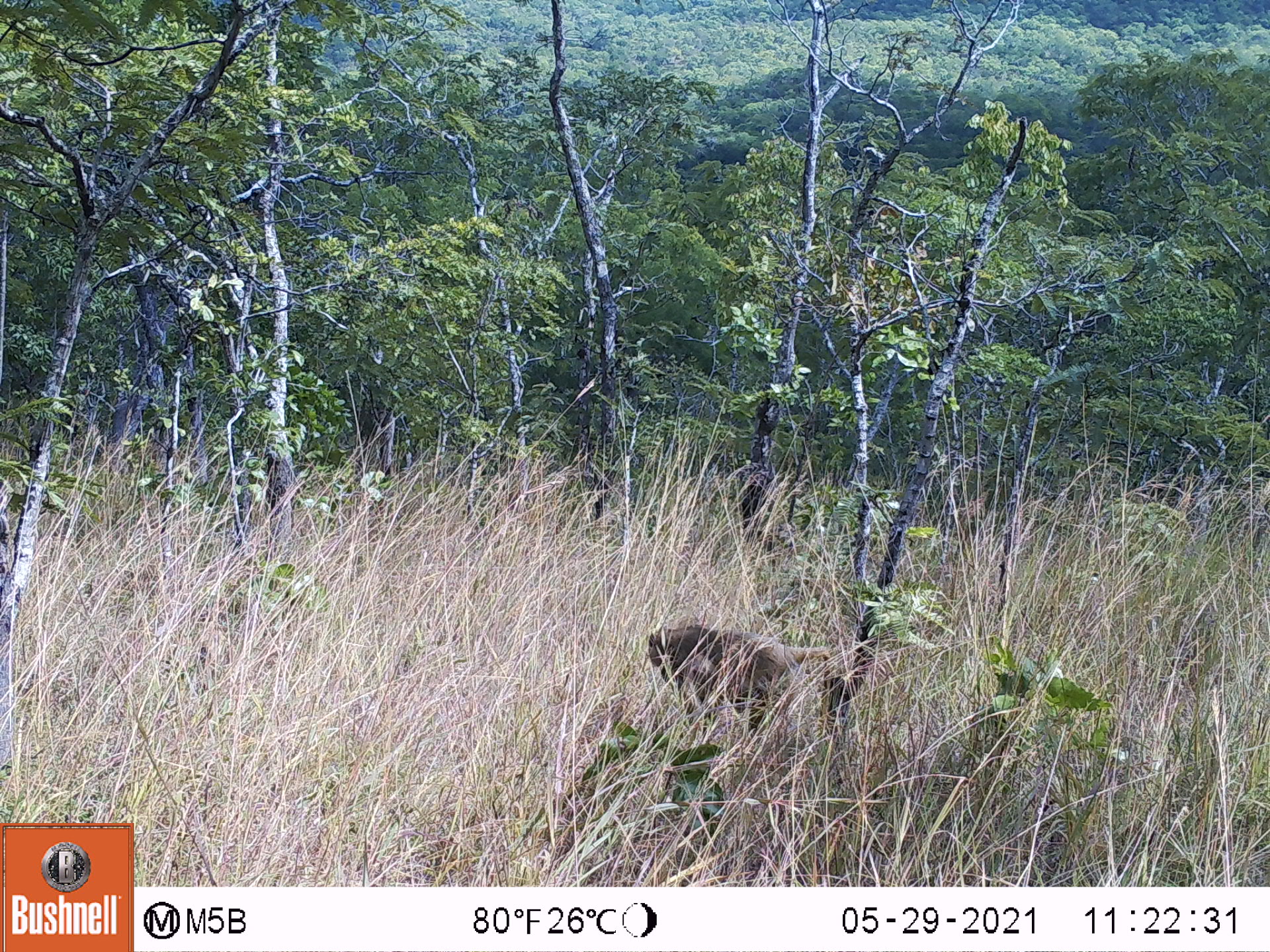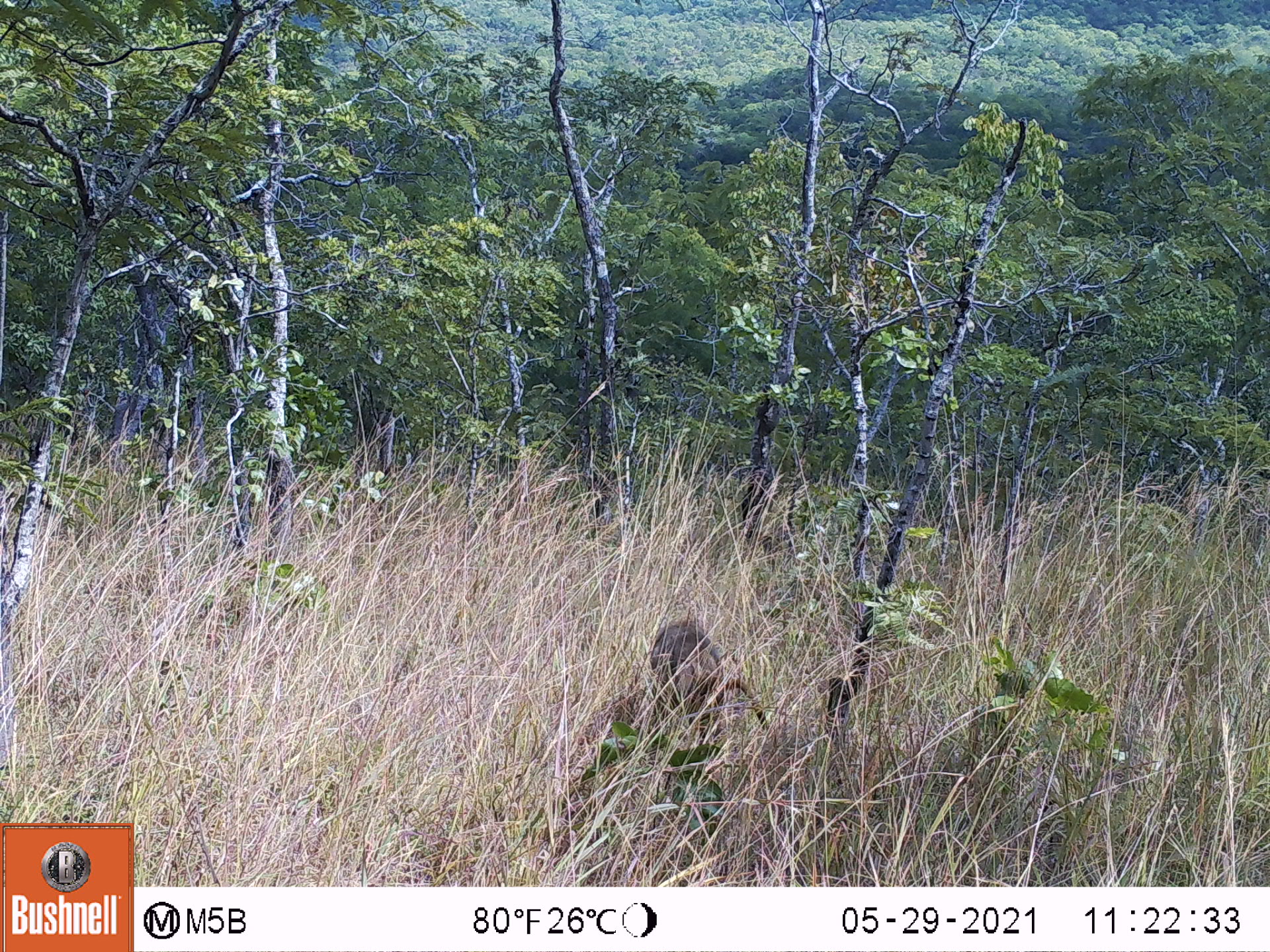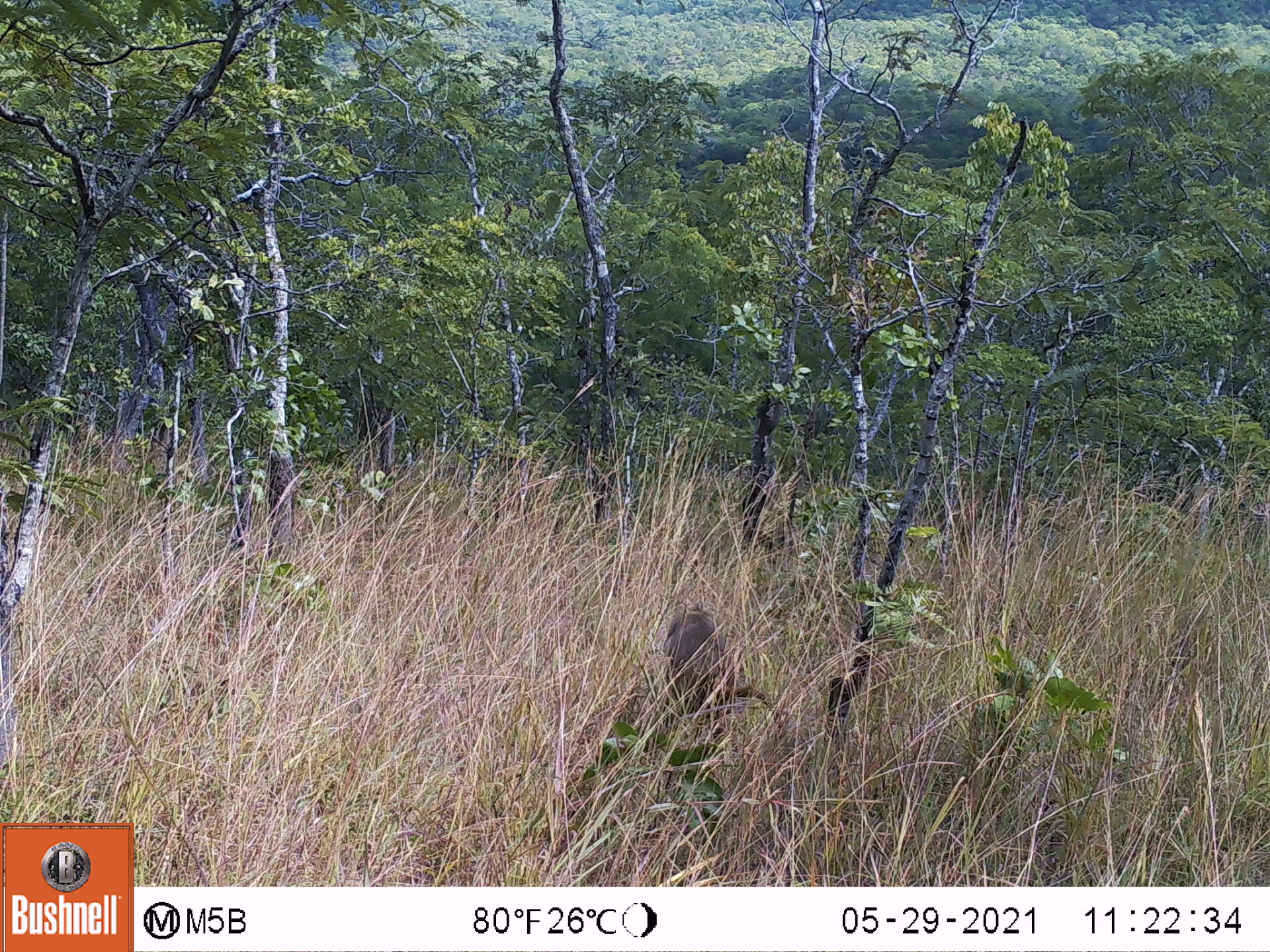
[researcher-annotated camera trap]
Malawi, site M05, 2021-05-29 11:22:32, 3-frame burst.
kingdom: Animalia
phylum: Chordata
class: Mammalia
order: Primates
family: Cercopithecidae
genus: Papio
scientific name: Papio cynocephalus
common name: yellow baboon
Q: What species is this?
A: Yellow baboon (Papio cynocephalus).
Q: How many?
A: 1.